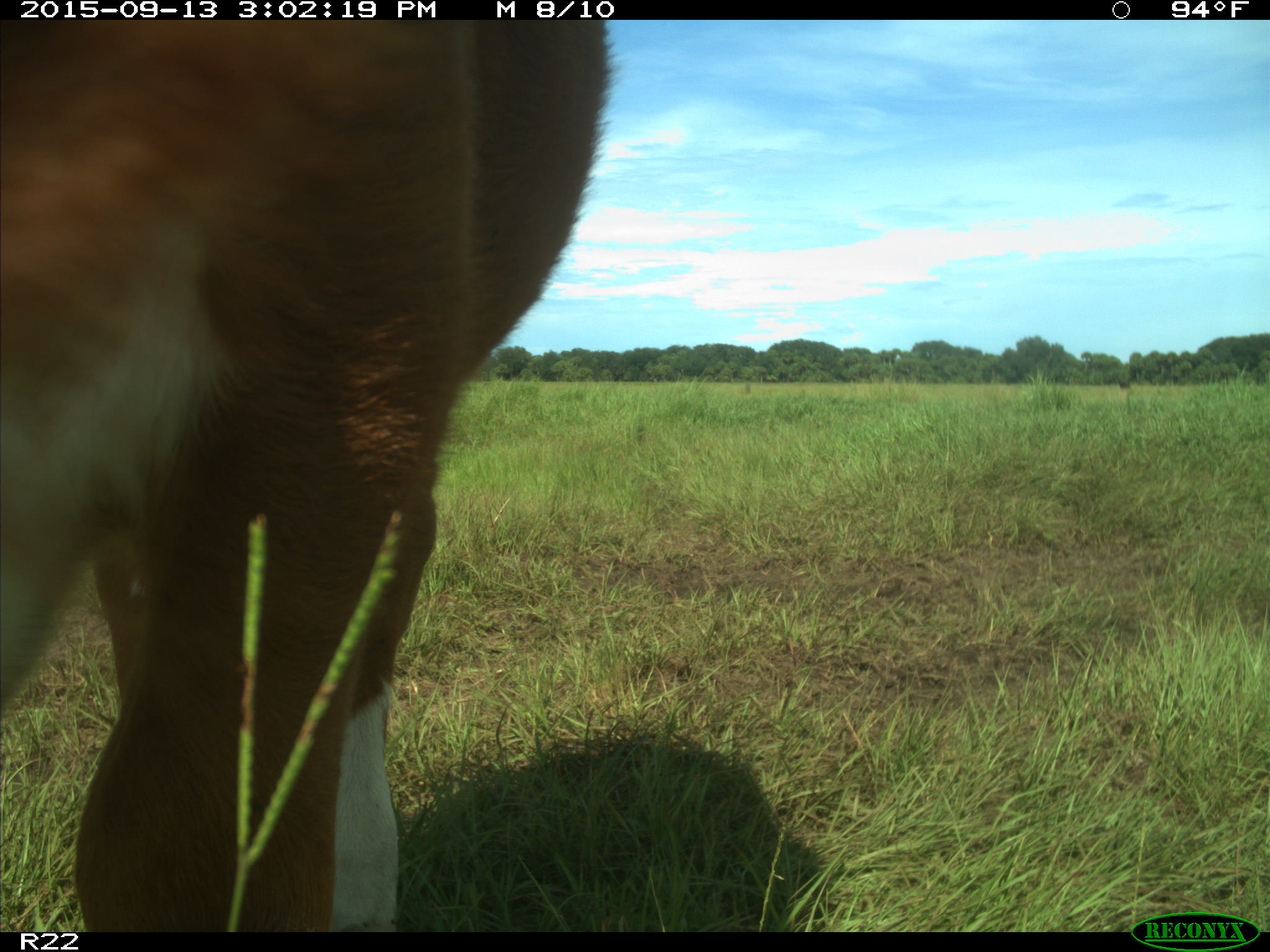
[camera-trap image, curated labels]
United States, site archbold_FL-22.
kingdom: Animalia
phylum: Chordata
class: Mammalia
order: Artiodactyla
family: Bovidae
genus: Bos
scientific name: Bos taurus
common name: domestic cow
Bos taurus (domestic cow).